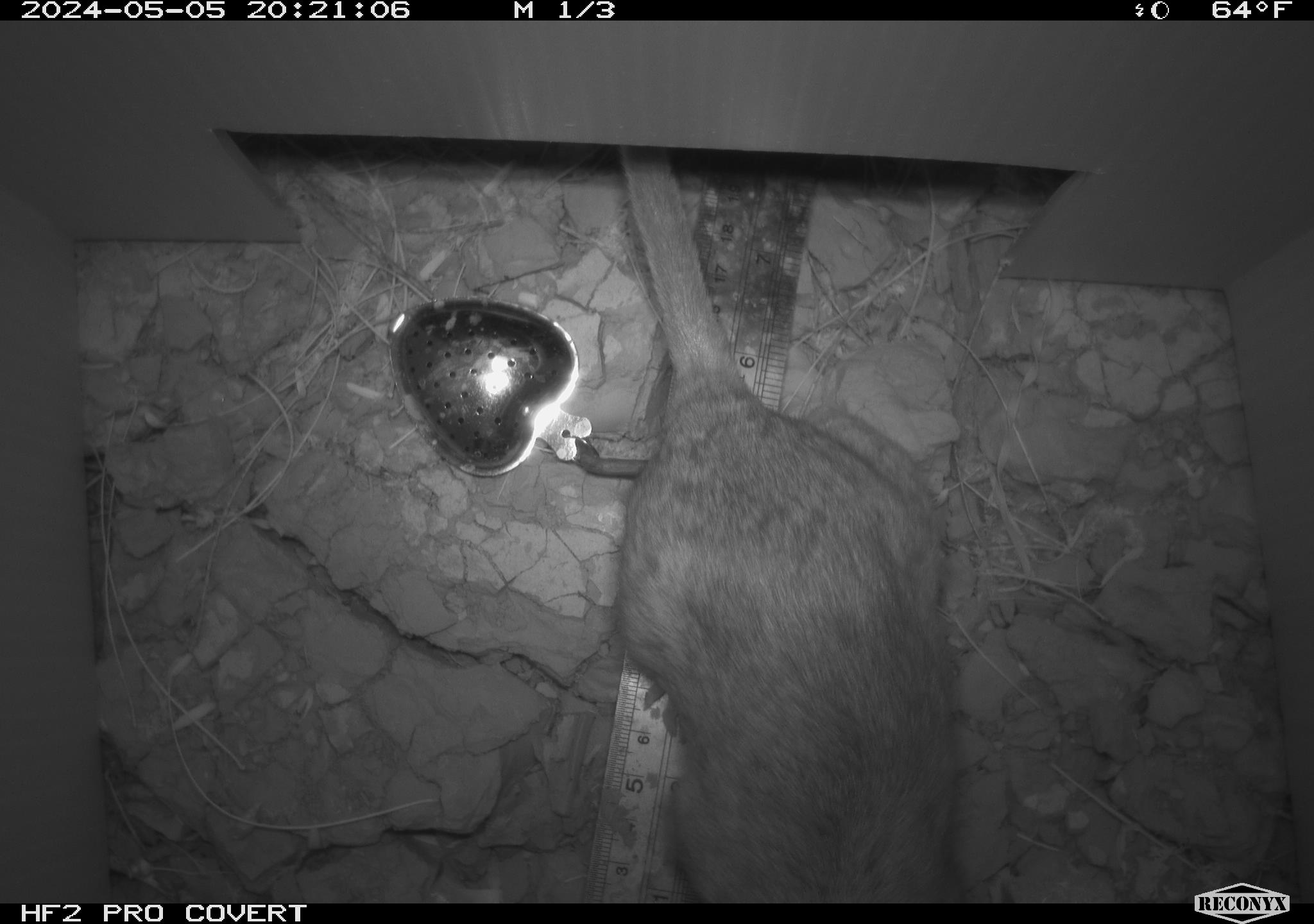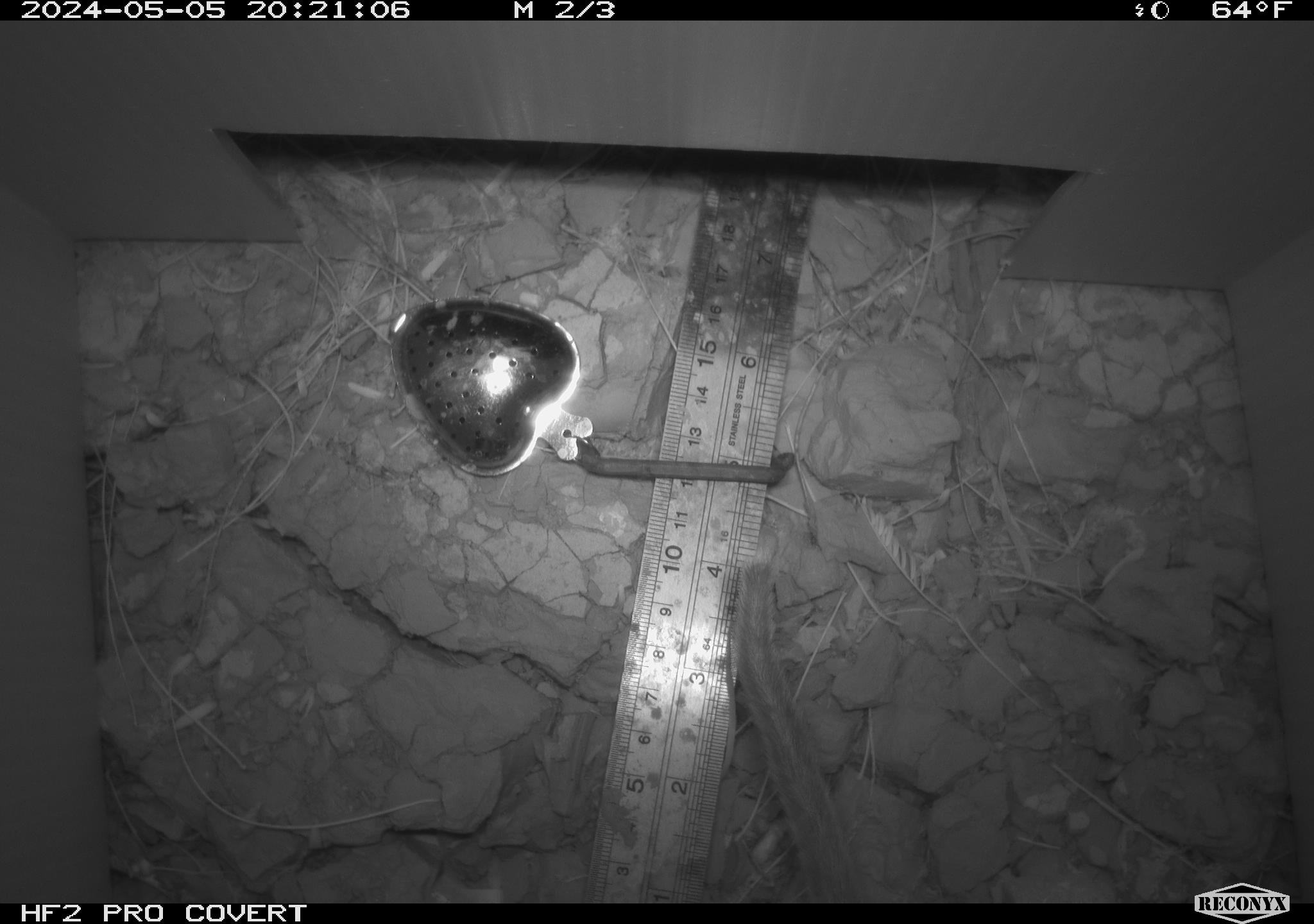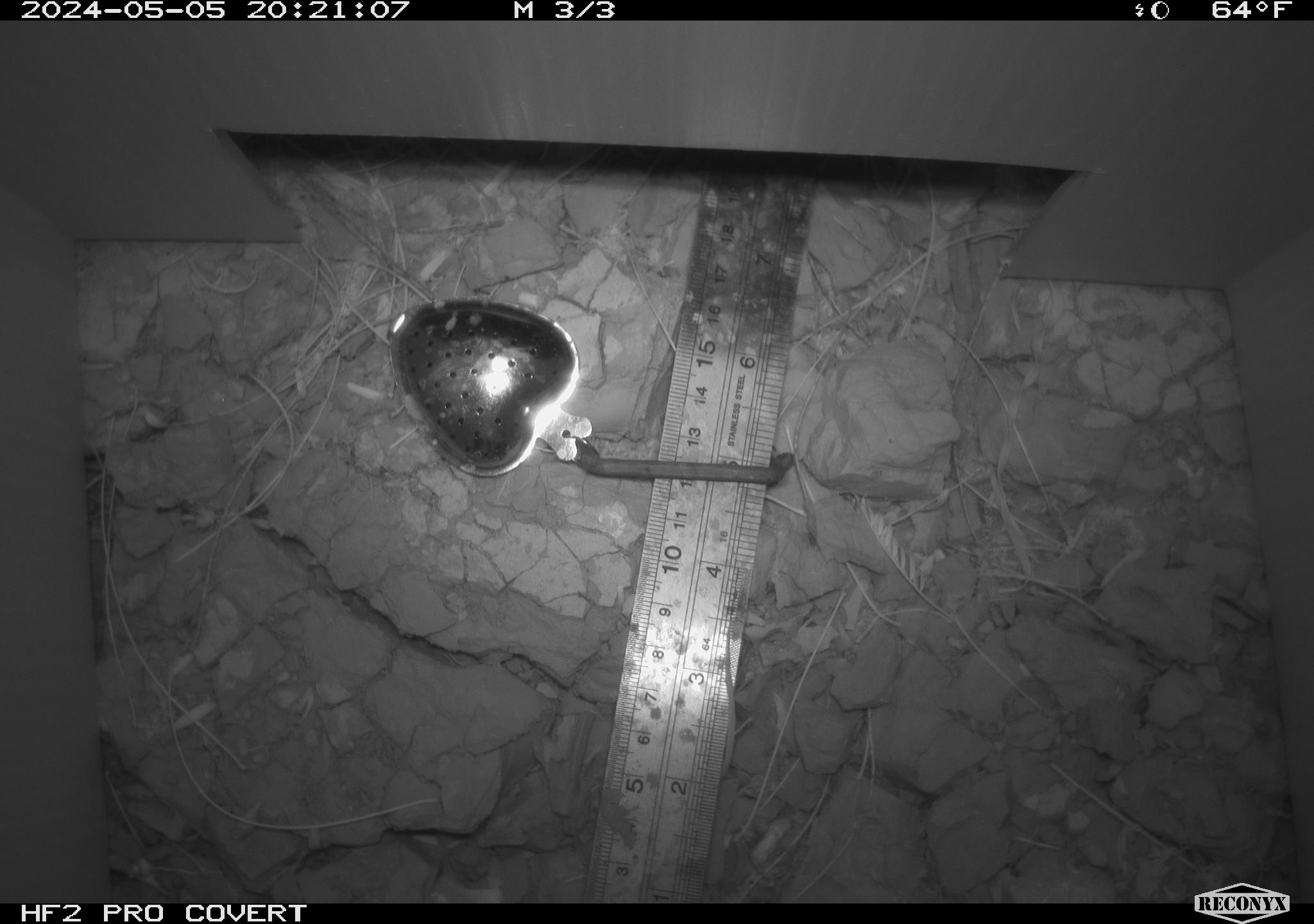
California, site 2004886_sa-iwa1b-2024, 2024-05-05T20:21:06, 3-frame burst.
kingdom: Animalia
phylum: Chordata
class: Mammalia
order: Rodentia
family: Cricetidae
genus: Neotoma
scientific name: Neotoma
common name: pack rat or woodrat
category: neotoma species